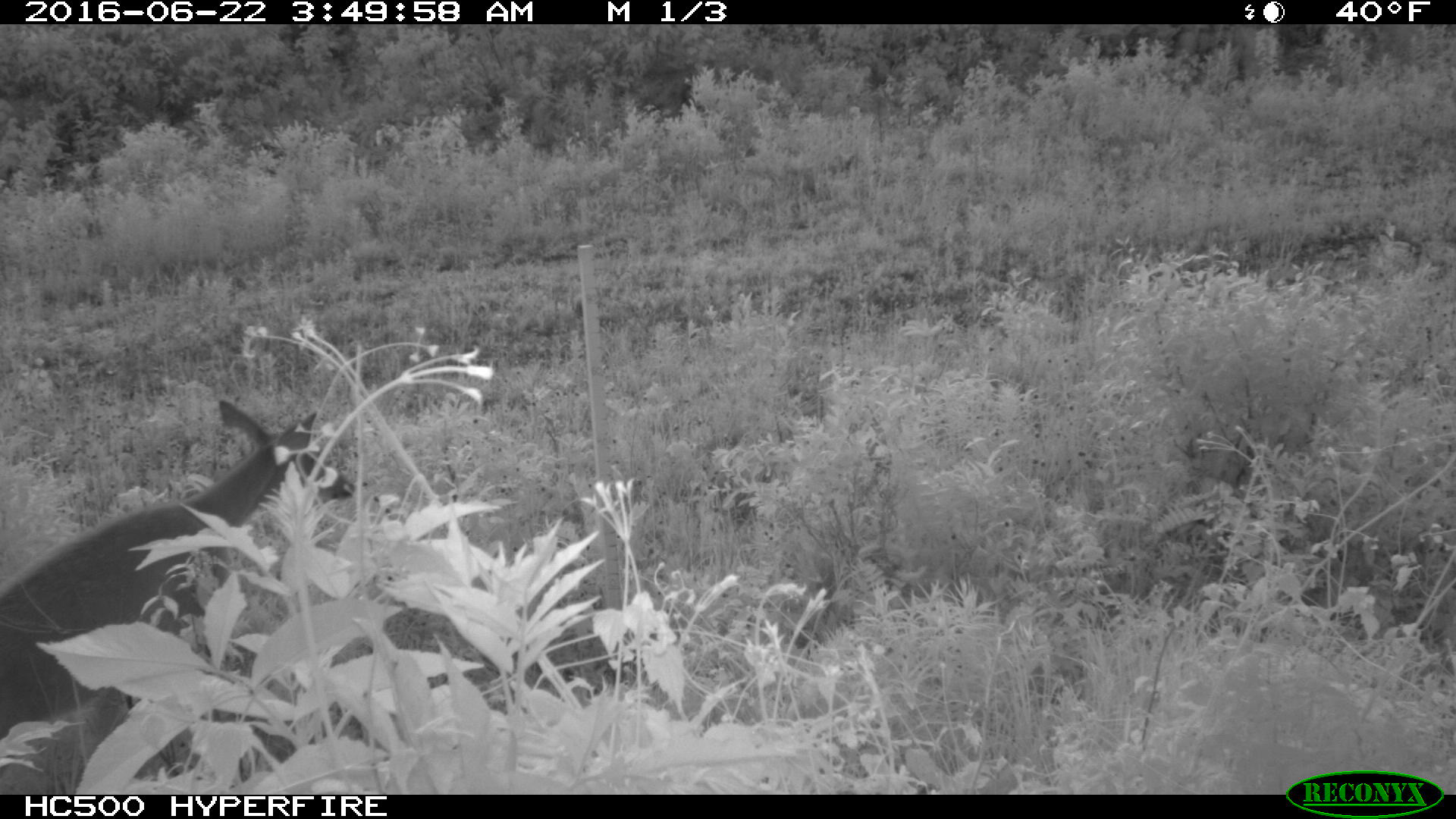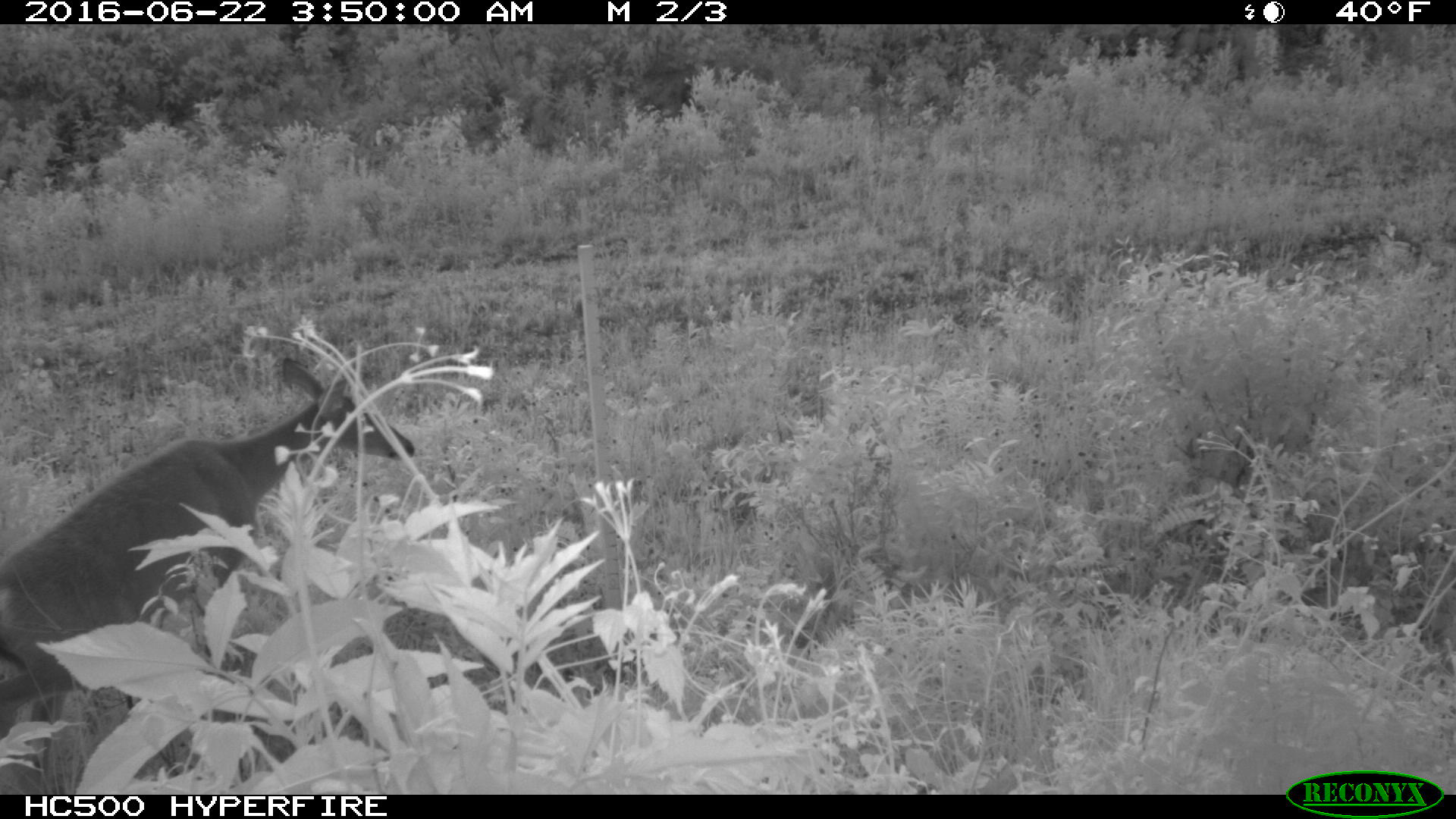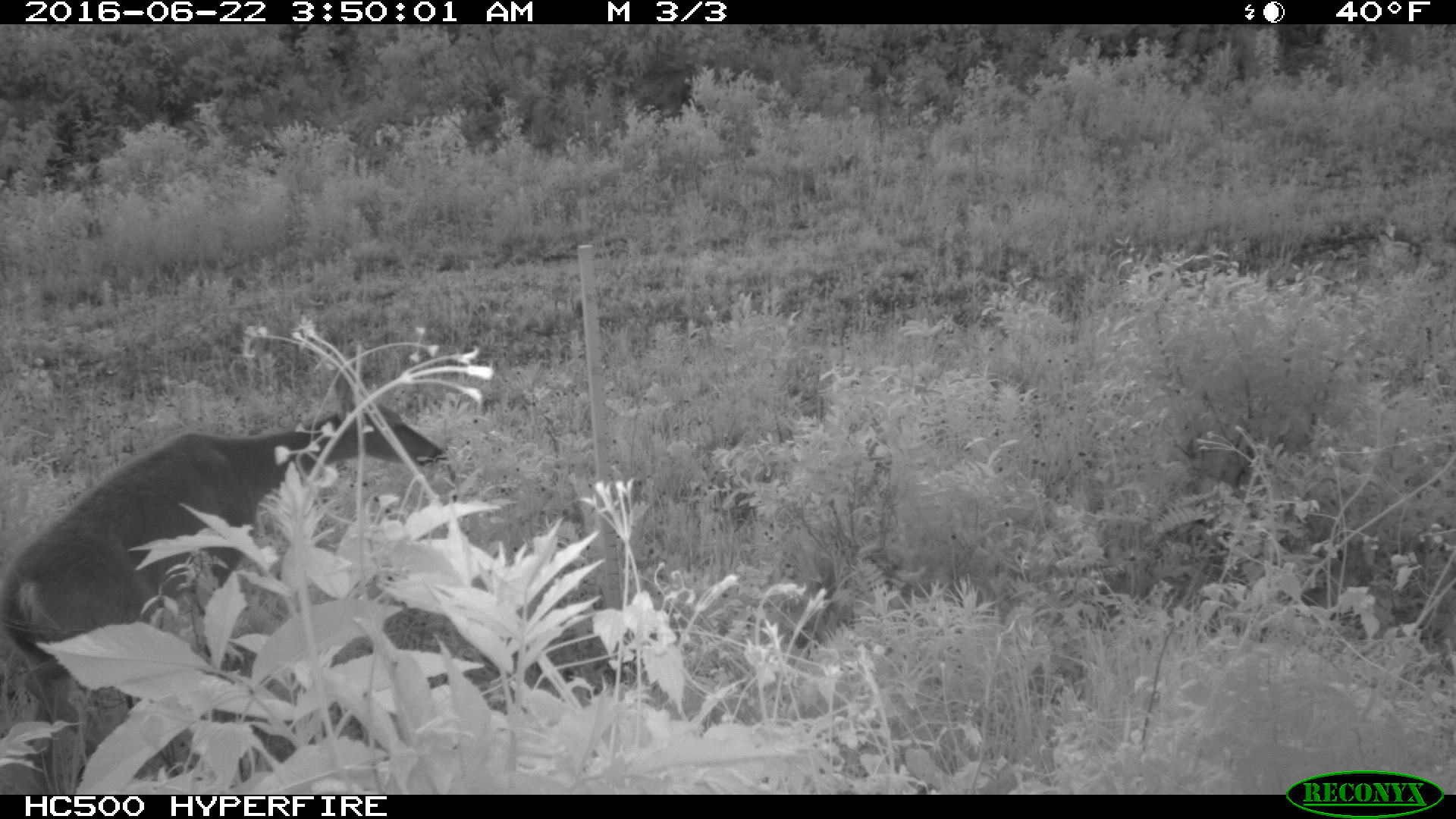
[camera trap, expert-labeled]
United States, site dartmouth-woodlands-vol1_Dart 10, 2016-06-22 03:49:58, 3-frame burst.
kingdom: Animalia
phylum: Chordata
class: Mammalia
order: Artiodactyla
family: Cervidae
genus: Odocoileus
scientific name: Odocoileus virginianus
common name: white-tailed deer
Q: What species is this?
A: White-tailed deer (Odocoileus virginianus).